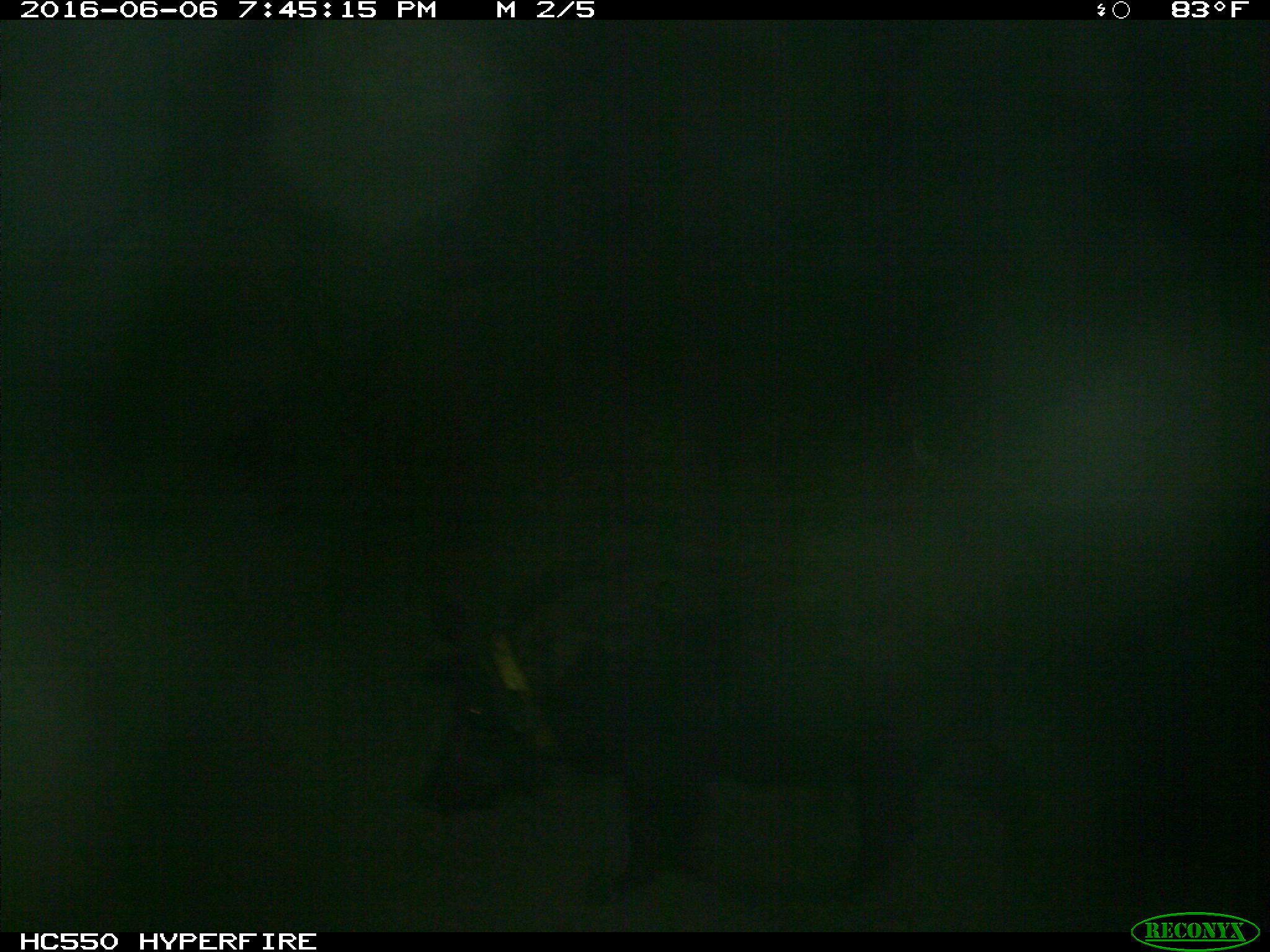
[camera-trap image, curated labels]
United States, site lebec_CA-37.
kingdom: Animalia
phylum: Chordata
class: Mammalia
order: Artiodactyla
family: Suidae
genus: Sus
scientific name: Sus scrofa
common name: wild boar